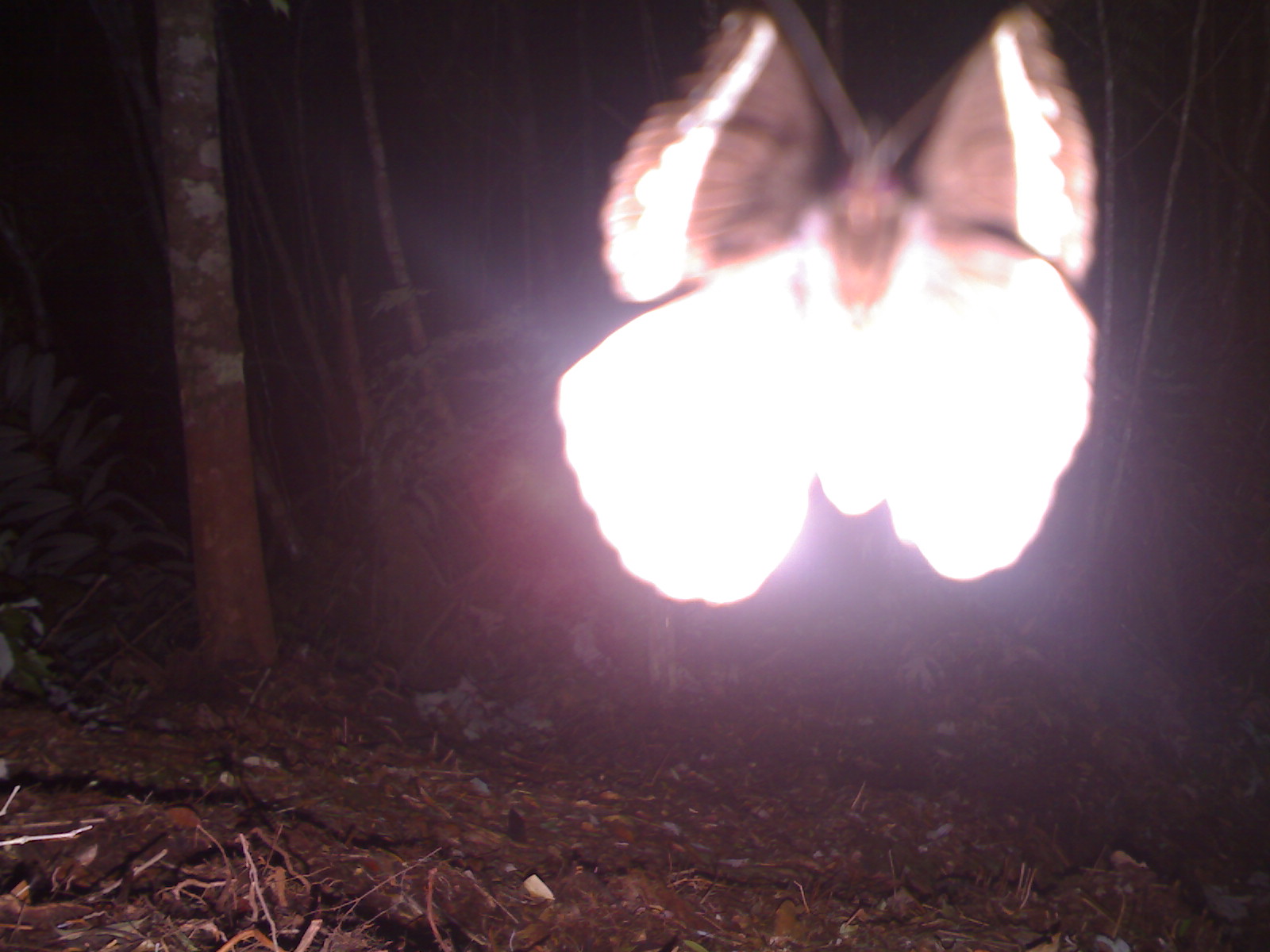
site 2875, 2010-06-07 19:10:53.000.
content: unidentified animal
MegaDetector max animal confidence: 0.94